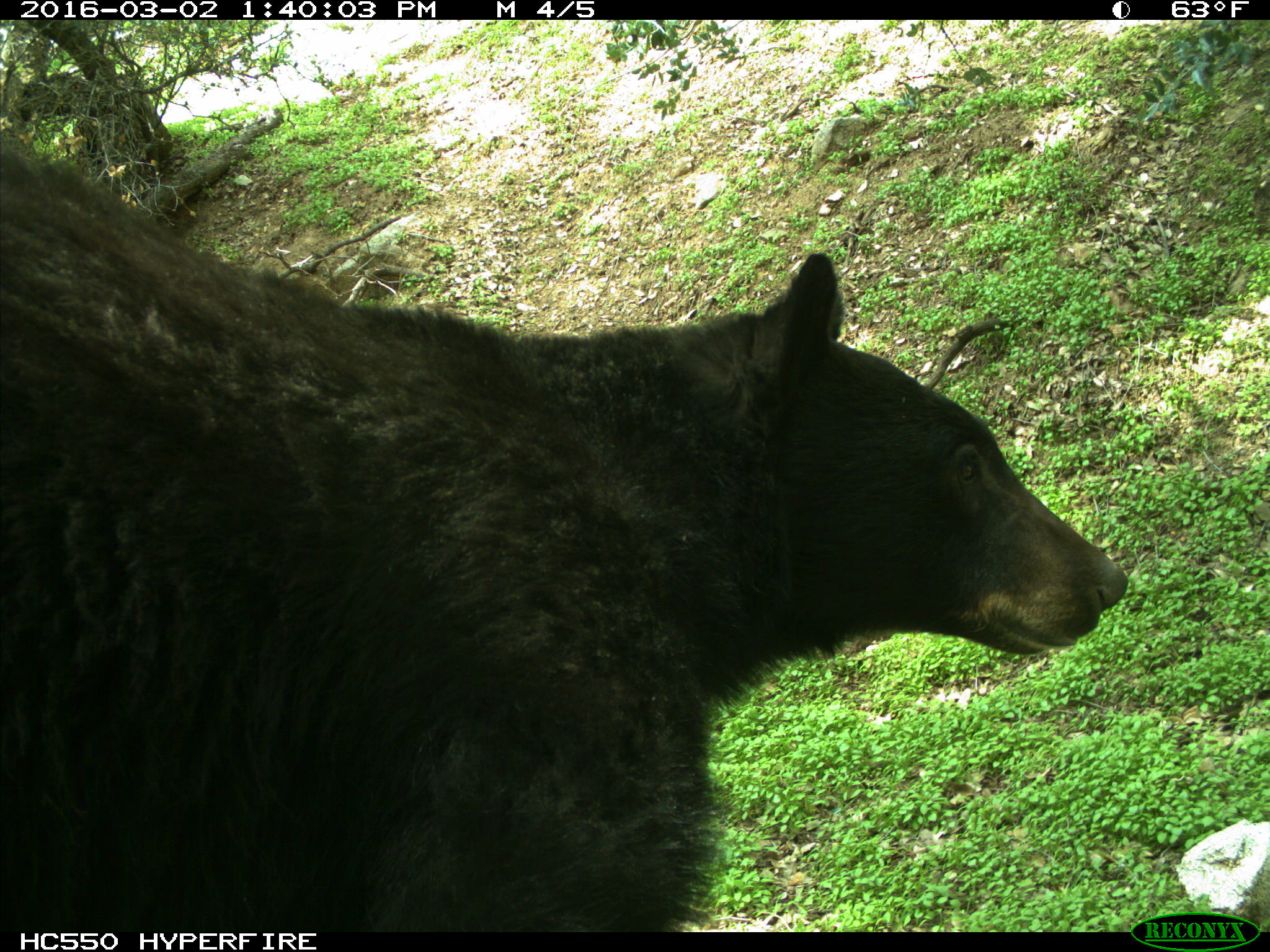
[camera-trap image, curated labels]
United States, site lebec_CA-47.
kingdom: Animalia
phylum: Chordata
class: Mammalia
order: Carnivora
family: Ursidae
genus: Ursus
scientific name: Ursus americanus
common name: american black bear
Ursus americanus (american black bear).